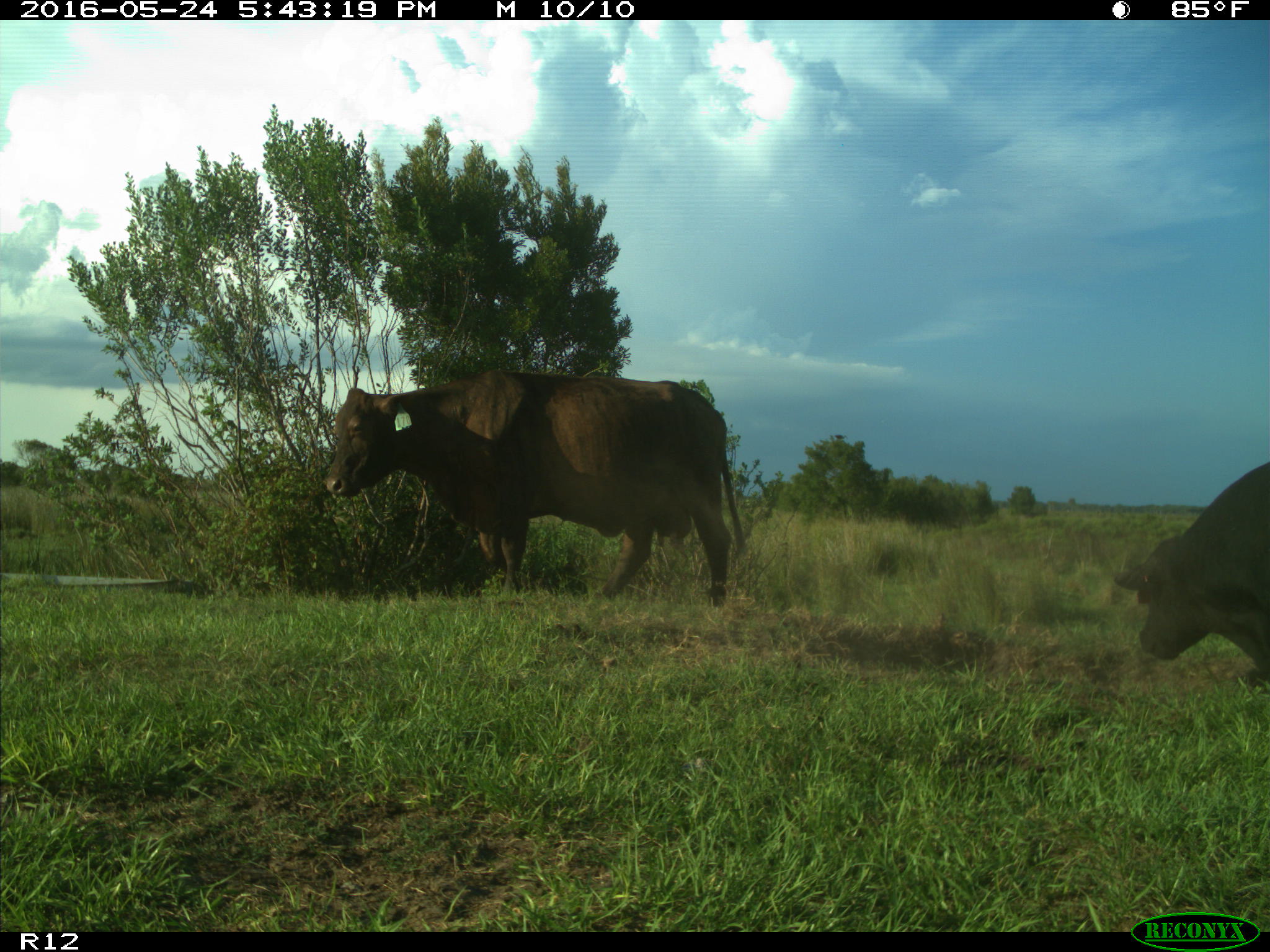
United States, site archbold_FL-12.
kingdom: Animalia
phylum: Chordata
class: Mammalia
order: Artiodactyla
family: Bovidae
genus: Bos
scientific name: Bos taurus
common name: domestic cow